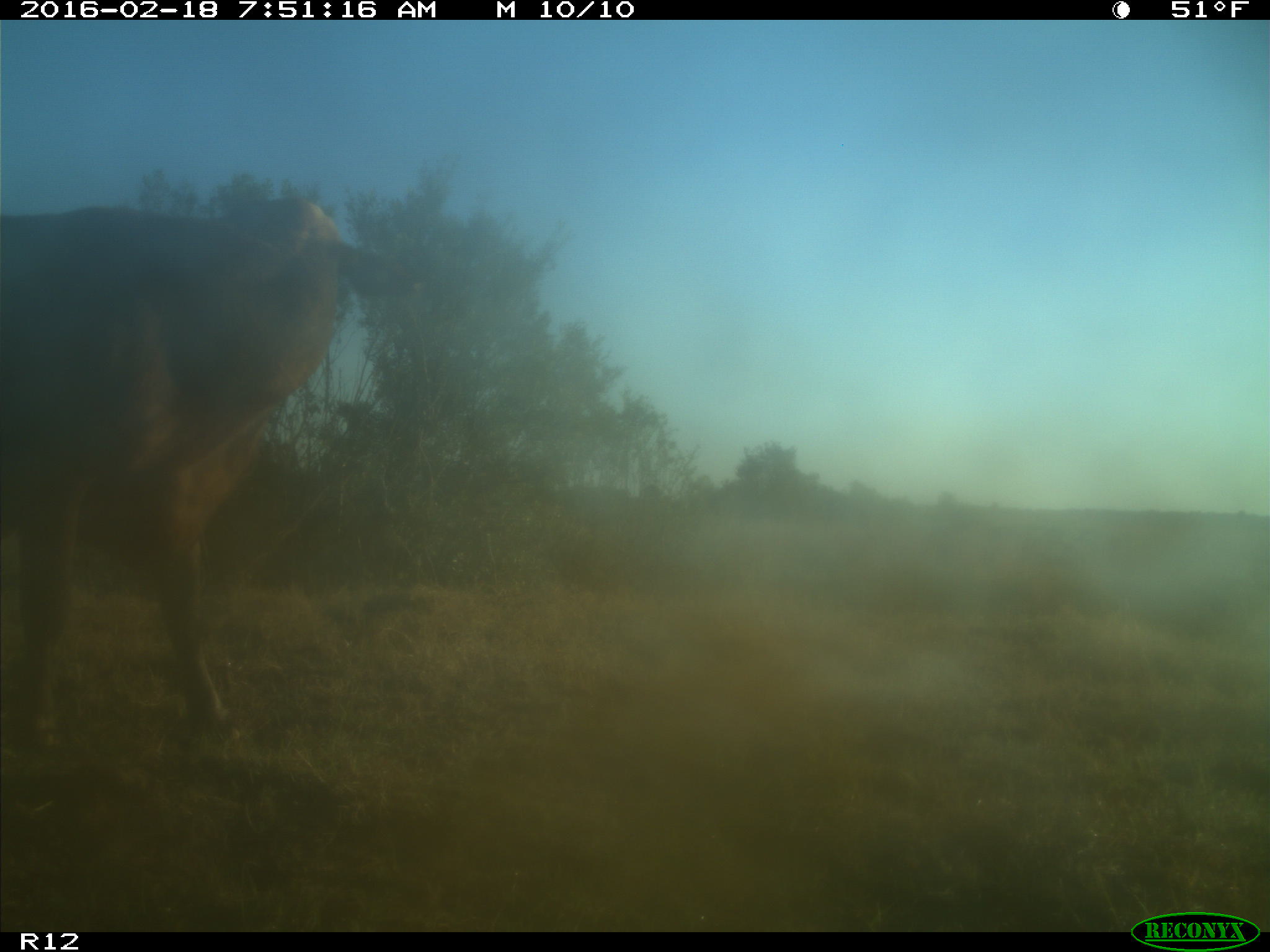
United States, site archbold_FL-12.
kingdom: Animalia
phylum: Chordata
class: Mammalia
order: Artiodactyla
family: Bovidae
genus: Bos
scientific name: Bos taurus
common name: domestic cow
Bos taurus (domestic cow).